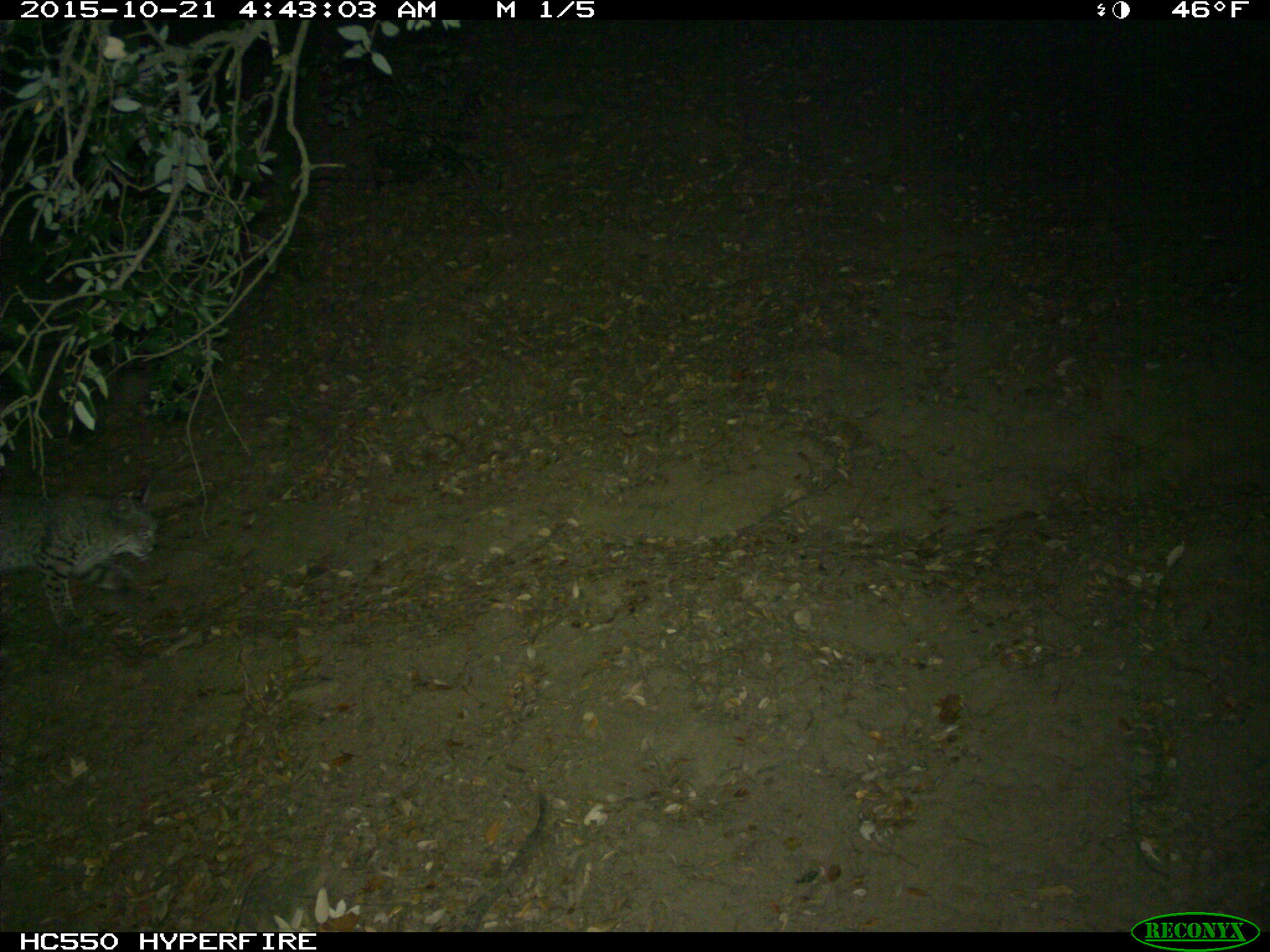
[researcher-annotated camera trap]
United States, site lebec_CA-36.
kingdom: Animalia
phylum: Chordata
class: Mammalia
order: Carnivora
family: Felidae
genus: Lynx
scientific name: Lynx rufus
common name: bobcat